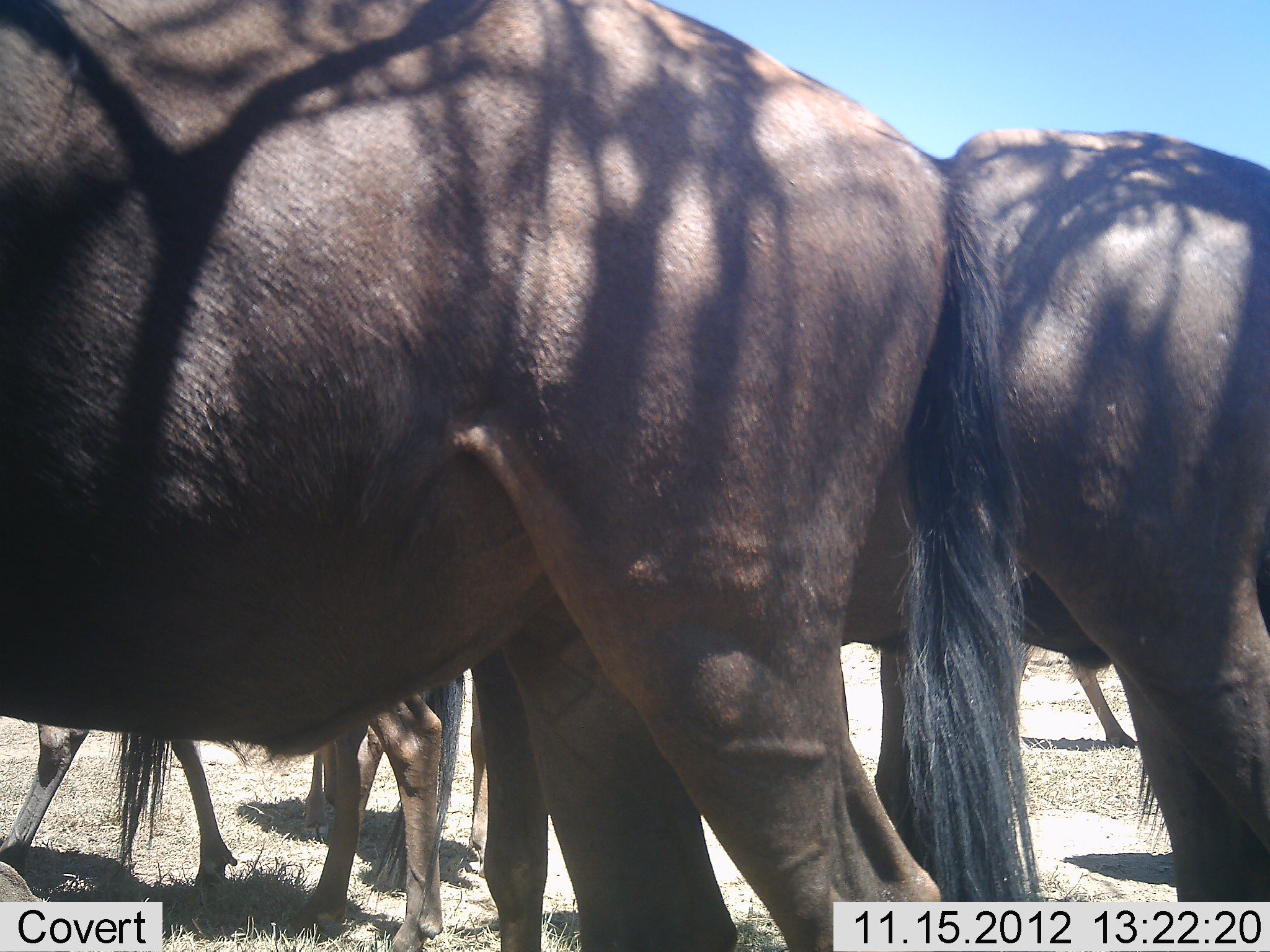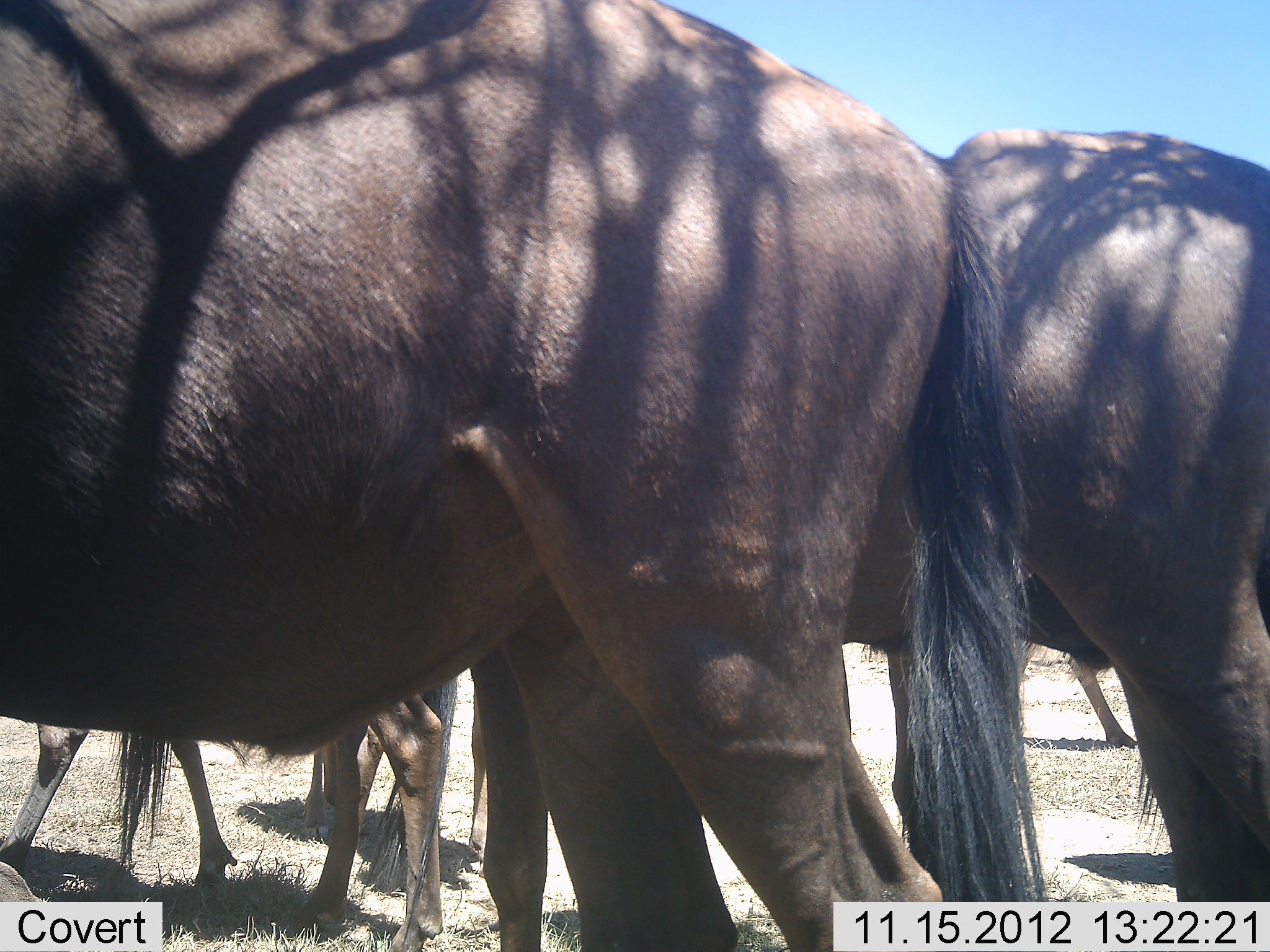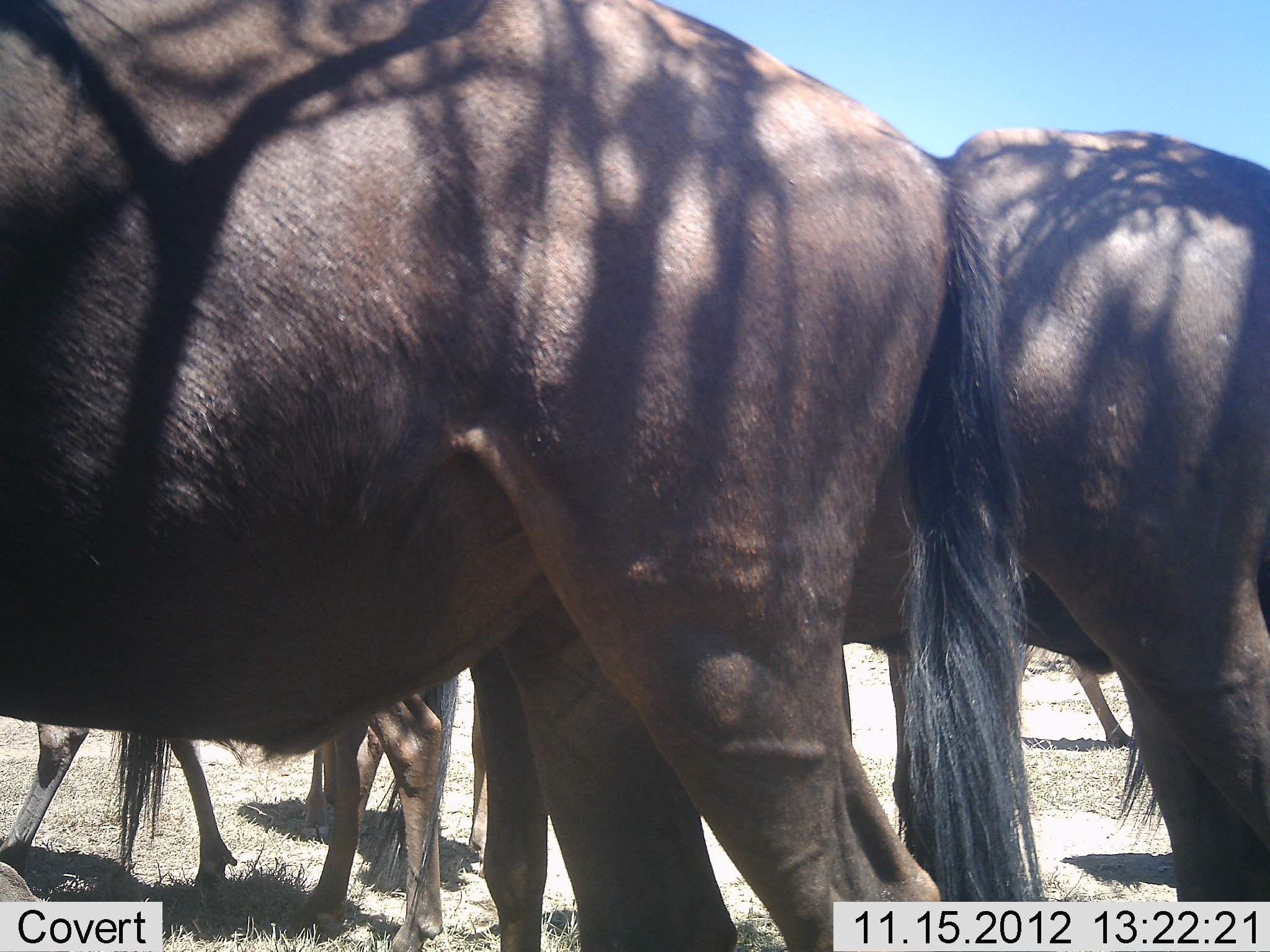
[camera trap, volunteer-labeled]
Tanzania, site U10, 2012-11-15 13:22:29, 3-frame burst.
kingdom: Animalia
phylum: Chordata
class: Mammalia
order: Artiodactyla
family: Bovidae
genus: Connochaetes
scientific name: Connochaetes taurinus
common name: blue wildebeest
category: wildebeest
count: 5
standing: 90%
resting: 0%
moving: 20%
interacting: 0%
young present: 10%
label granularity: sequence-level